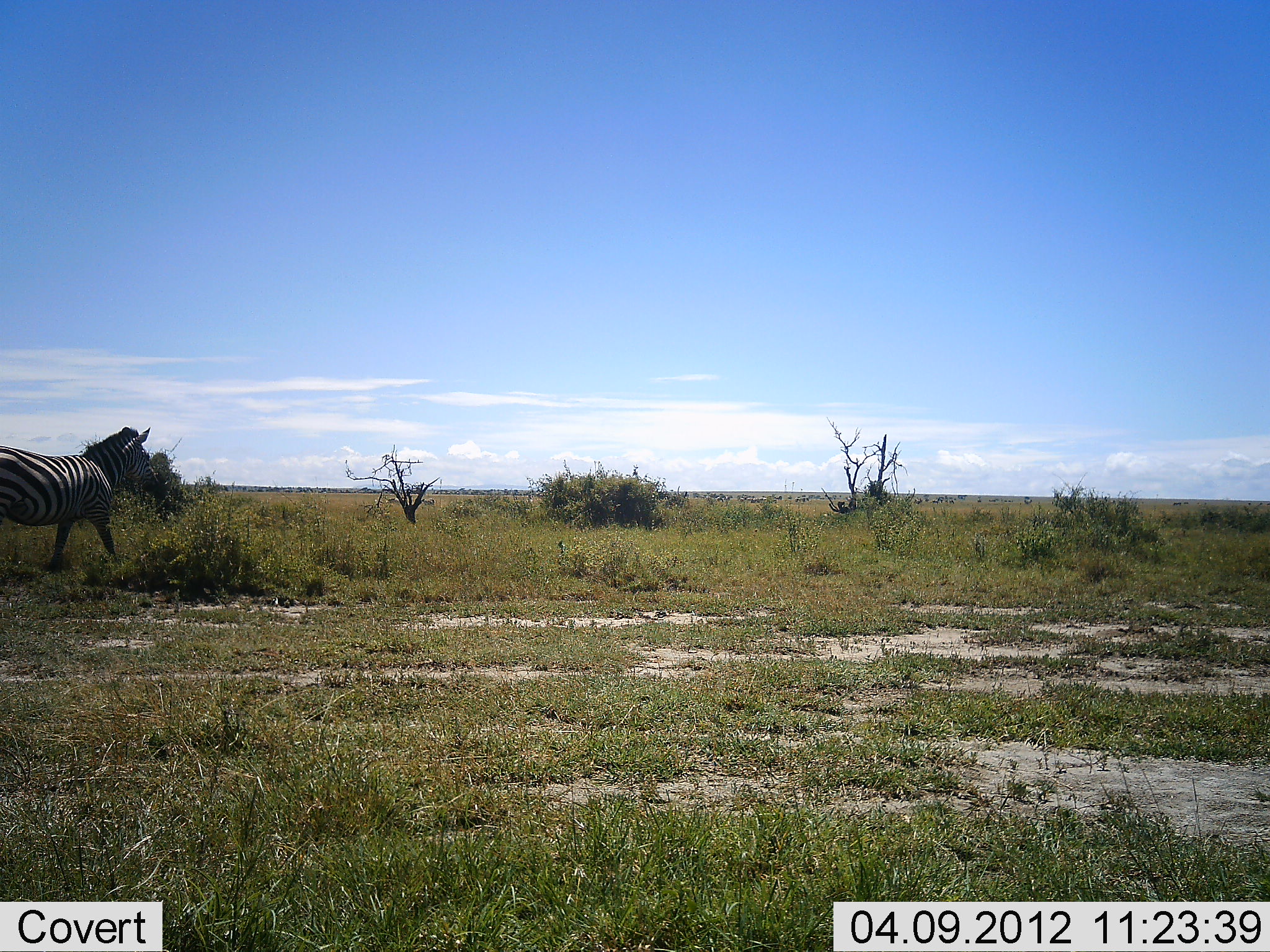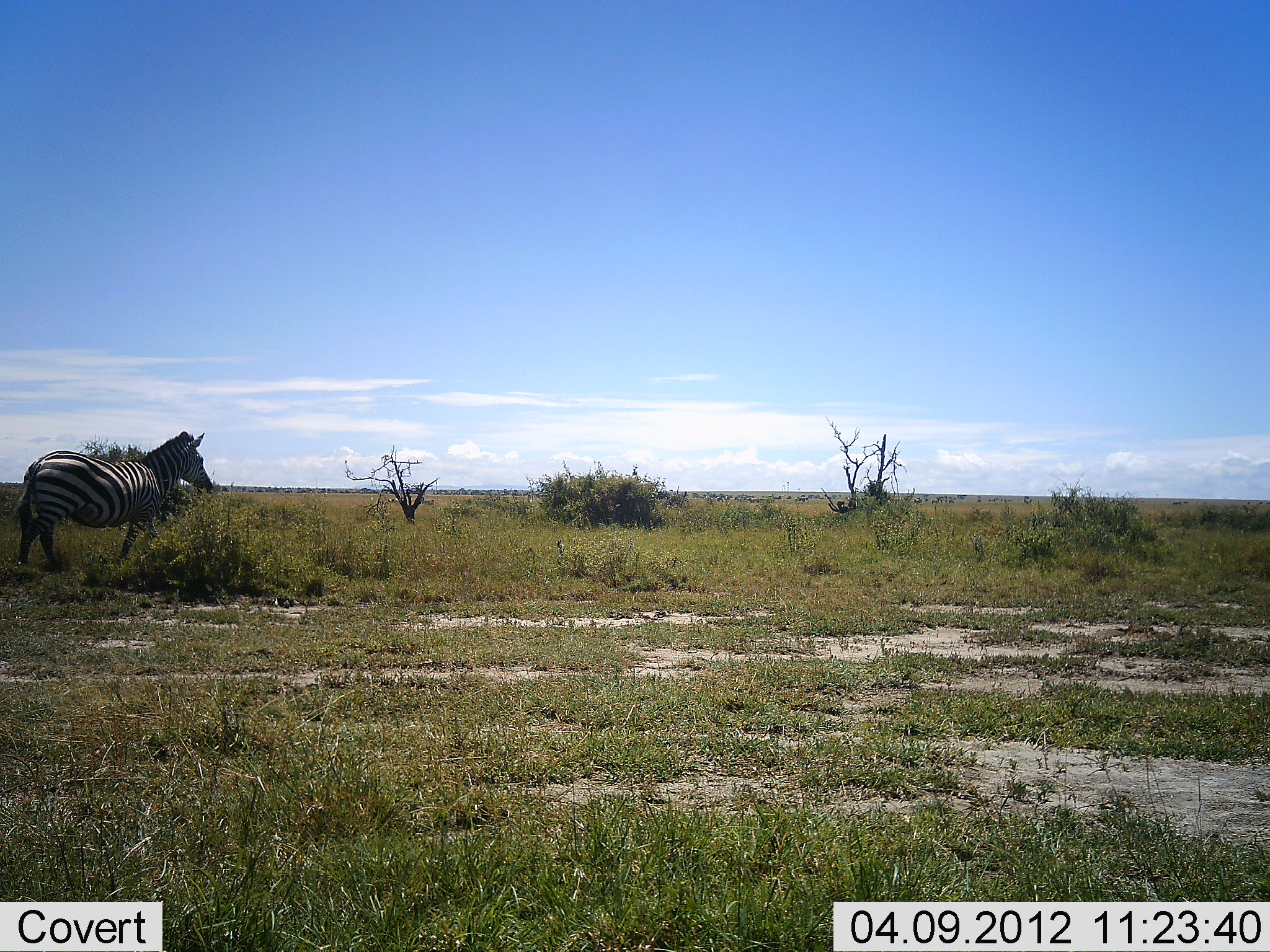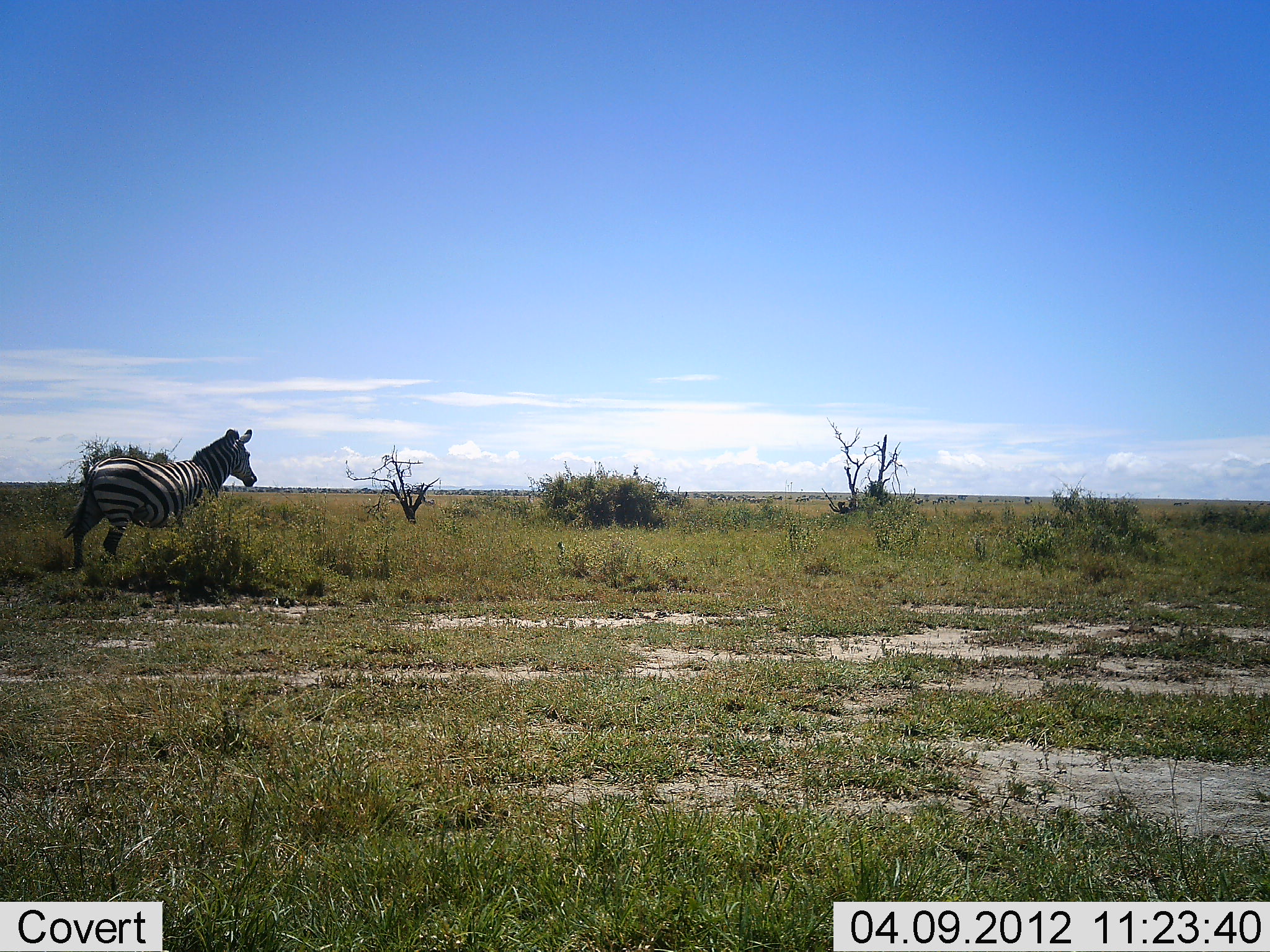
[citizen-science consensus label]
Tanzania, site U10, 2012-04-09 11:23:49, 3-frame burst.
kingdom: Animalia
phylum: Chordata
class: Mammalia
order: Perissodactyla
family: Equidae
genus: Equus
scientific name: Equus quagga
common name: plains zebra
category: zebra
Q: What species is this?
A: Zebra (plains zebra) (Equus quagga).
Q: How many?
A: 1.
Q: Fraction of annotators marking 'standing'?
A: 3%.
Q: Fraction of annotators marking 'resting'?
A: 0%.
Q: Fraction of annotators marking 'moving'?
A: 97%.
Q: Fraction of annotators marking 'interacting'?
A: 0%.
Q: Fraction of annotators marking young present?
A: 0%.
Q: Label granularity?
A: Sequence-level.